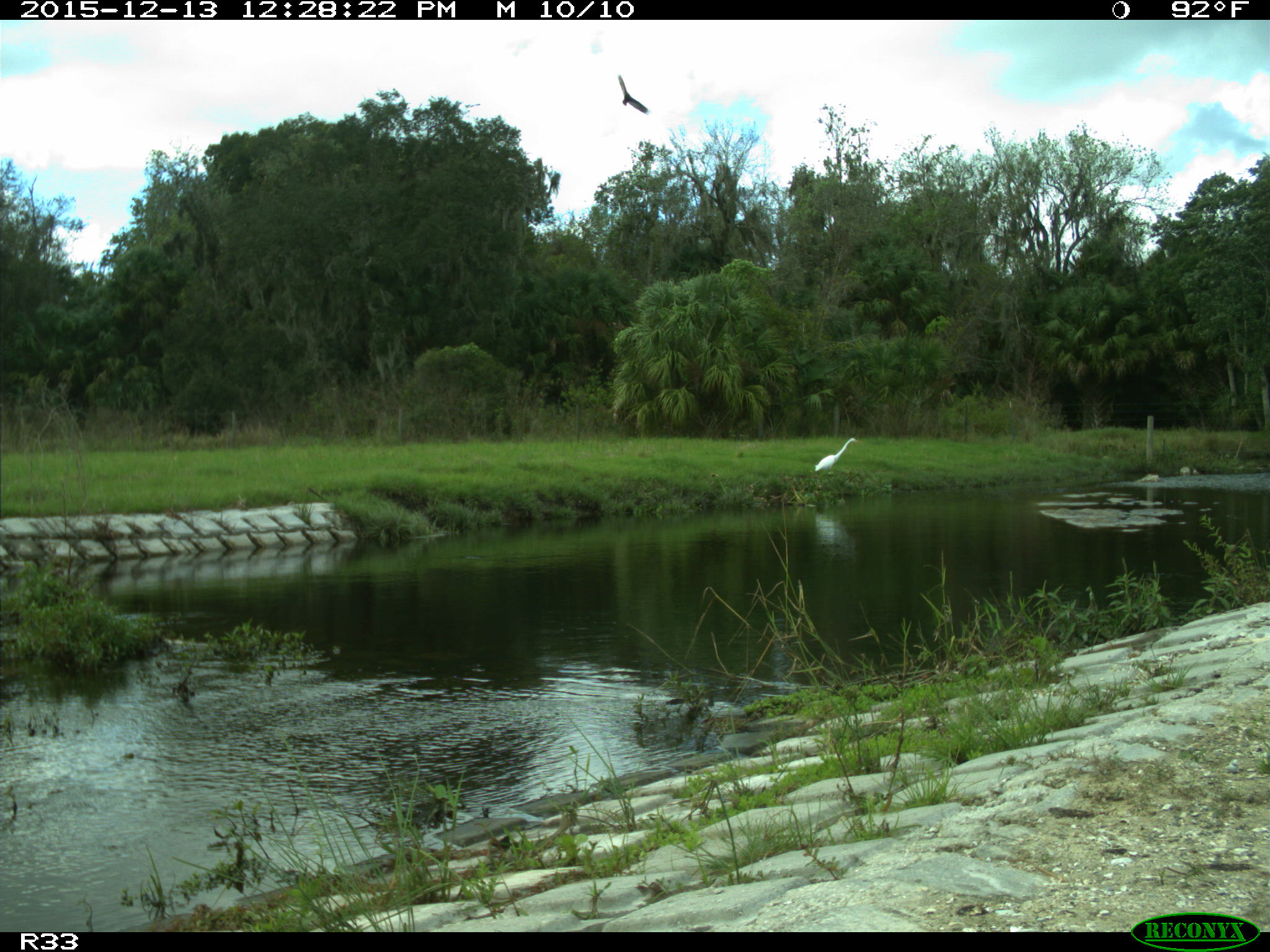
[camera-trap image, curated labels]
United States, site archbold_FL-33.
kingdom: Animalia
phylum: Chordata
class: Aves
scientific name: Aves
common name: birds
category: unidentified bird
Unidentified bird (birds) (Aves).